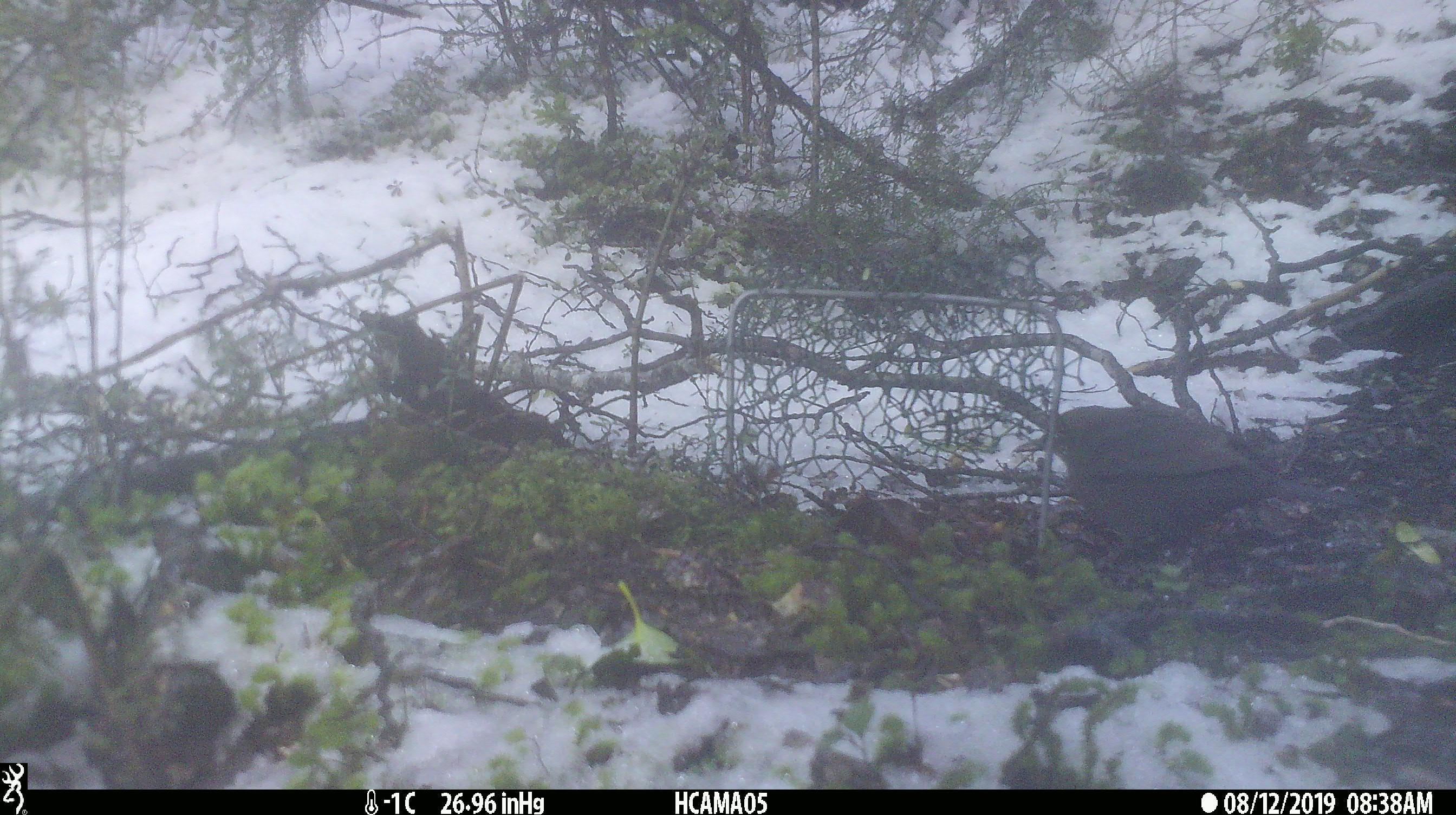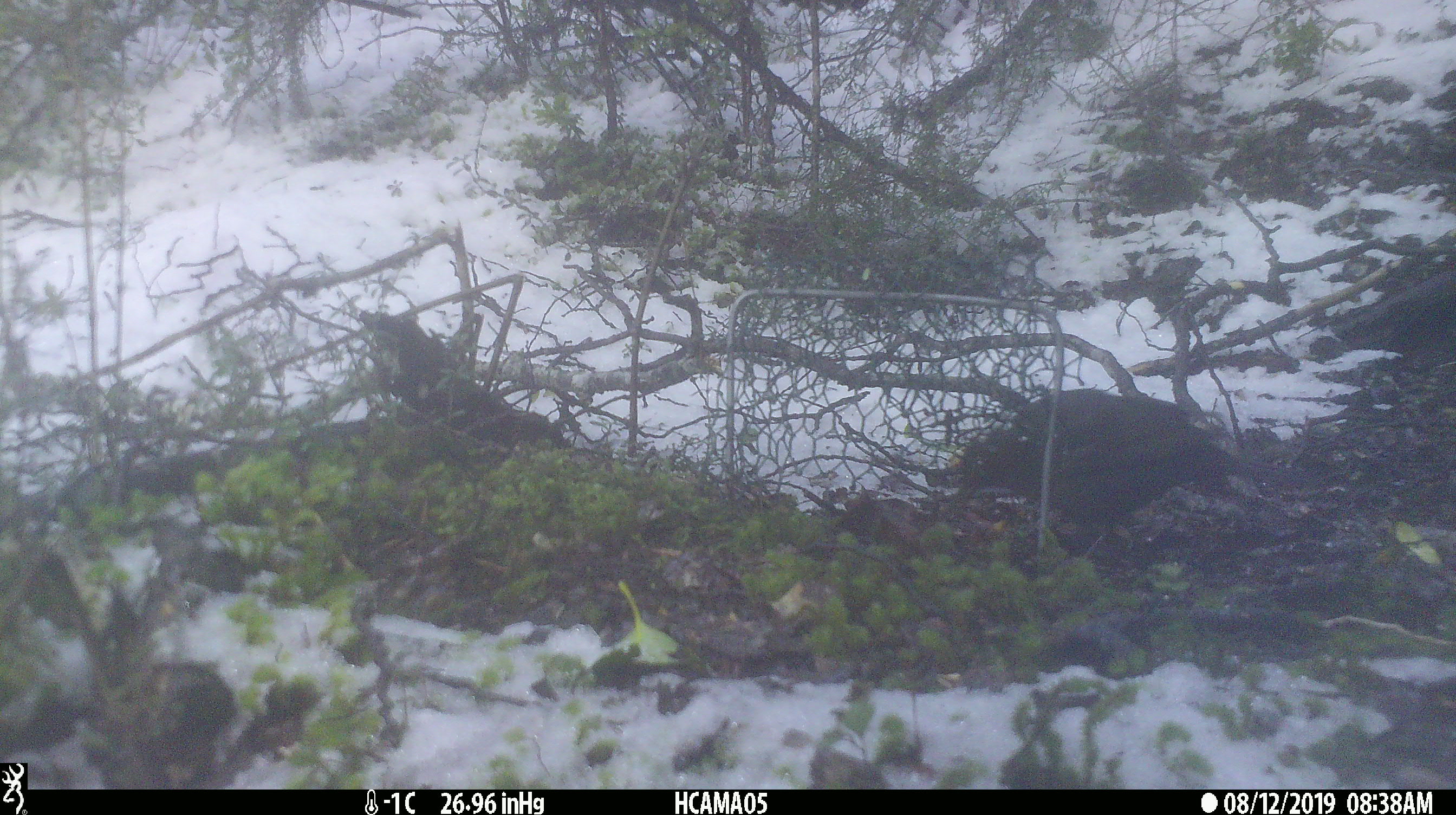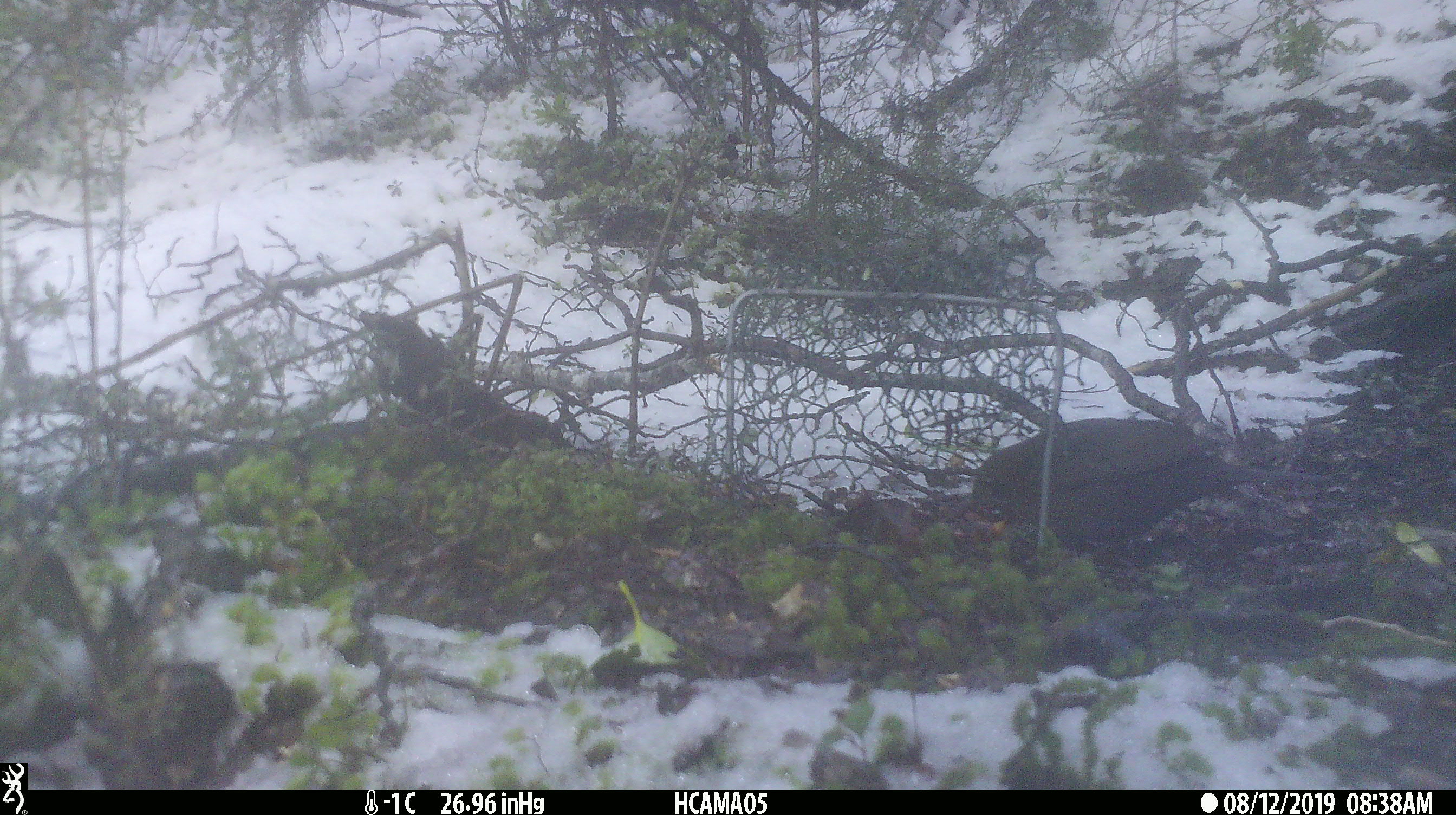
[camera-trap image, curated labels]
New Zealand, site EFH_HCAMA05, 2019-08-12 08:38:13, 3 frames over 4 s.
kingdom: Animalia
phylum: Chordata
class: Aves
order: Passeriformes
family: Turdidae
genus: Turdus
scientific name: Turdus merula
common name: eurasian blackbird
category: blackbird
Blackbird (eurasian blackbird) (Turdus merula).